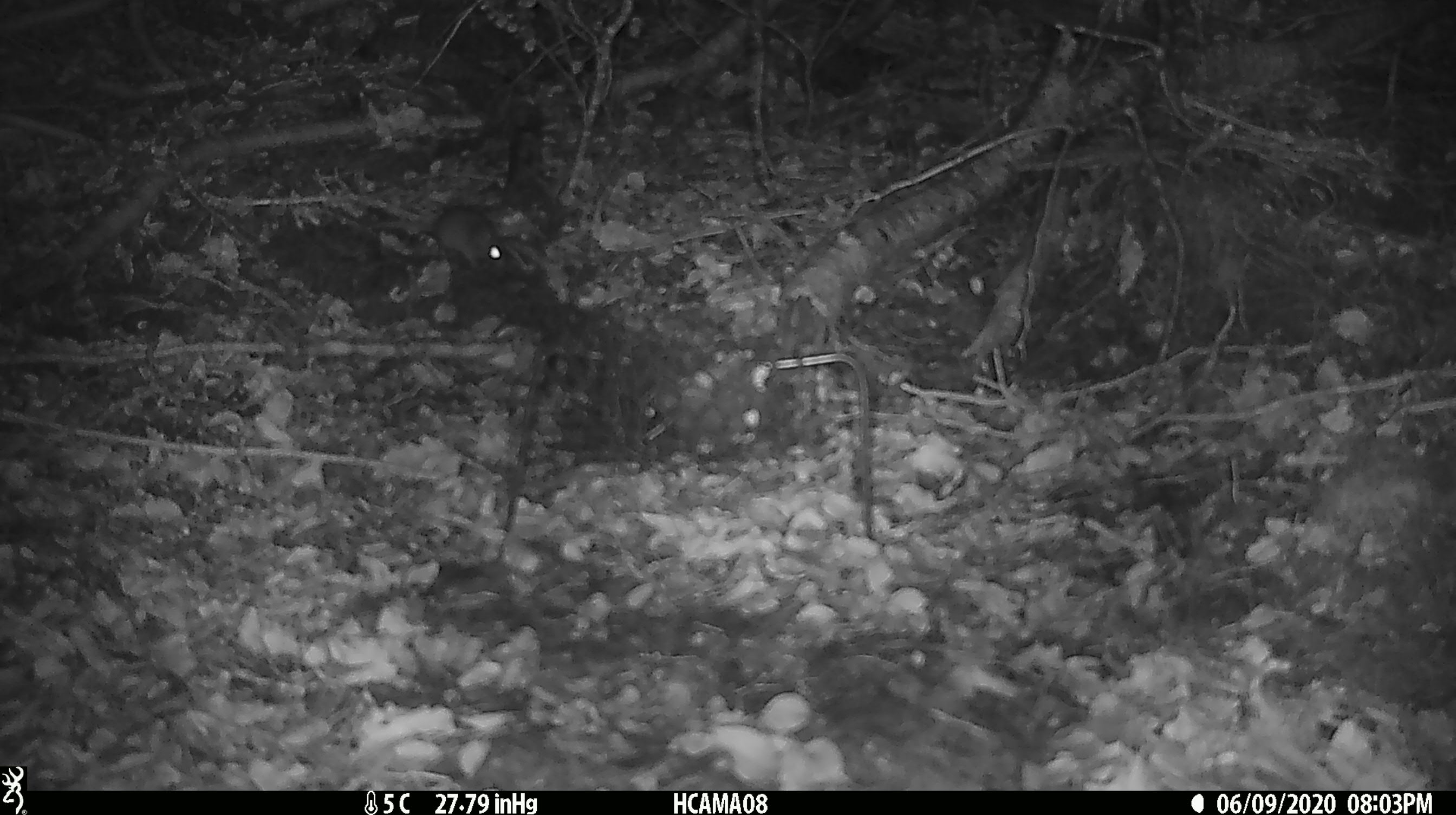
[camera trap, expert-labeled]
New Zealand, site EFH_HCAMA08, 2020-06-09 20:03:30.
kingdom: Animalia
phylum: Chordata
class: Mammalia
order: Rodentia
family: Muridae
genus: Mus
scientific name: Mus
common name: mouse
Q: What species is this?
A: Mouse (Mus).